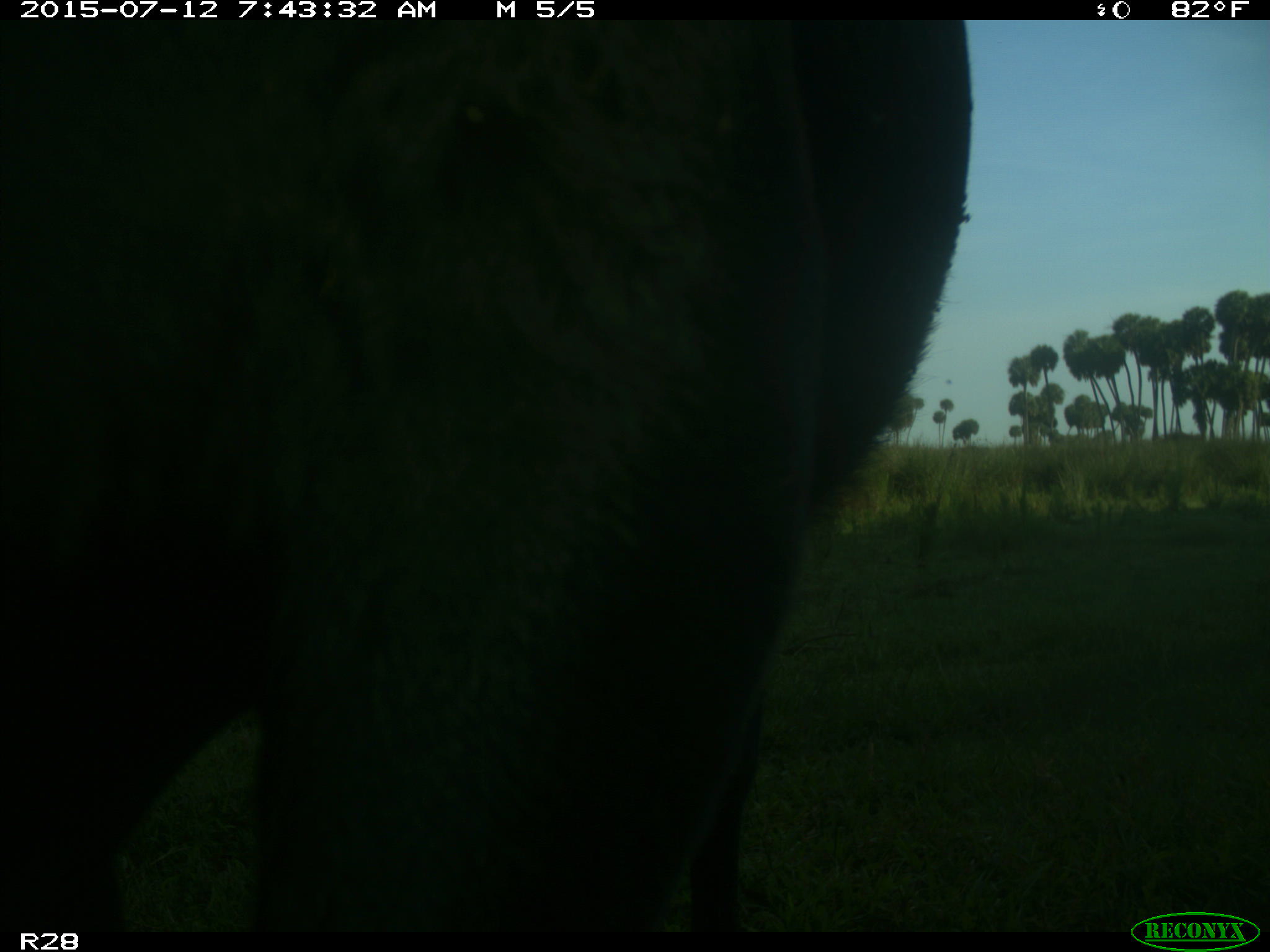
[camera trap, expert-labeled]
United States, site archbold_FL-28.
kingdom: Animalia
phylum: Chordata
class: Mammalia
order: Artiodactyla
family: Bovidae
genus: Bos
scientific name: Bos taurus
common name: domestic cow